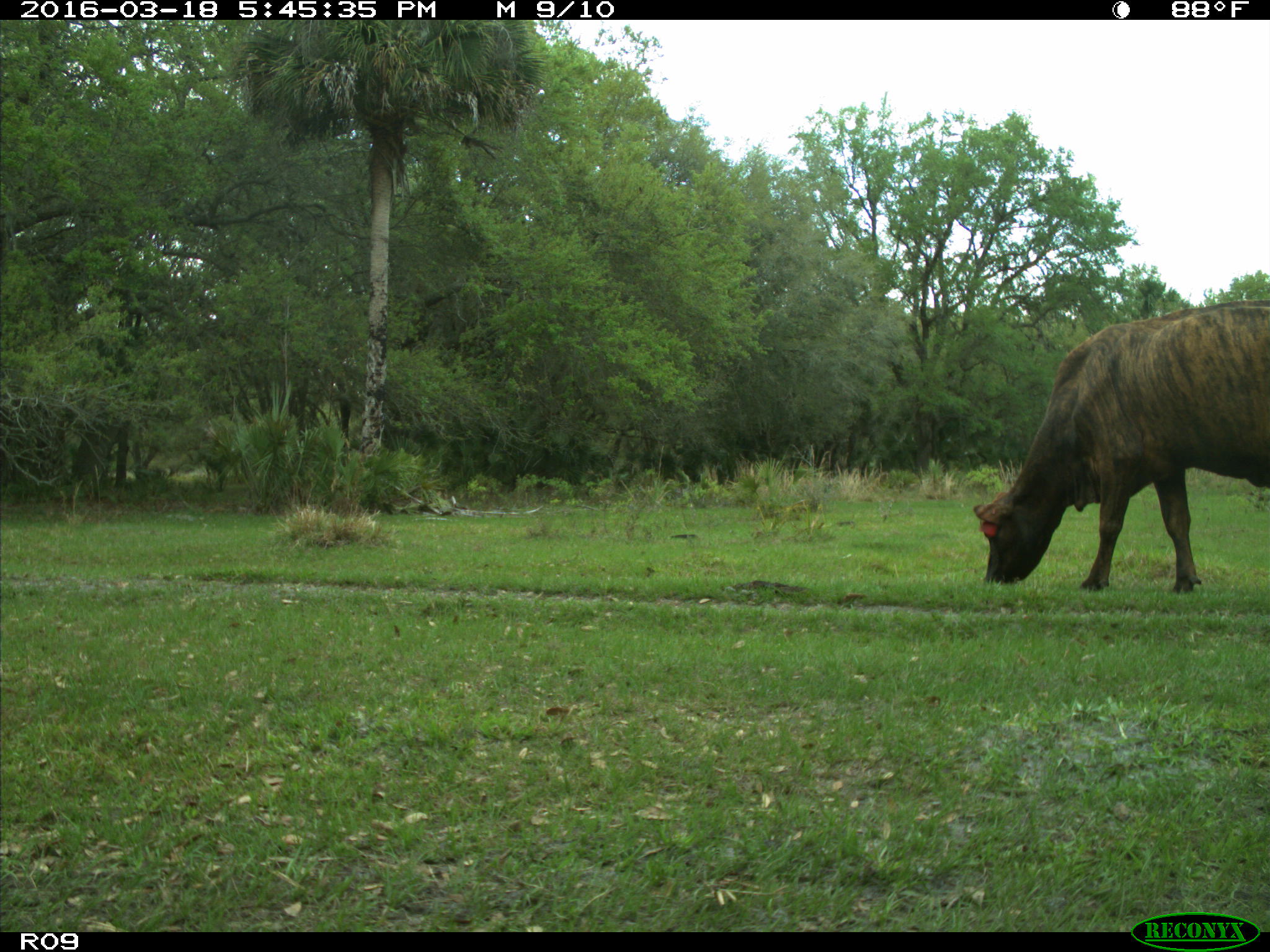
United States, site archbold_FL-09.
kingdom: Animalia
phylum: Chordata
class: Mammalia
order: Artiodactyla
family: Bovidae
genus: Bos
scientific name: Bos taurus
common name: domestic cow